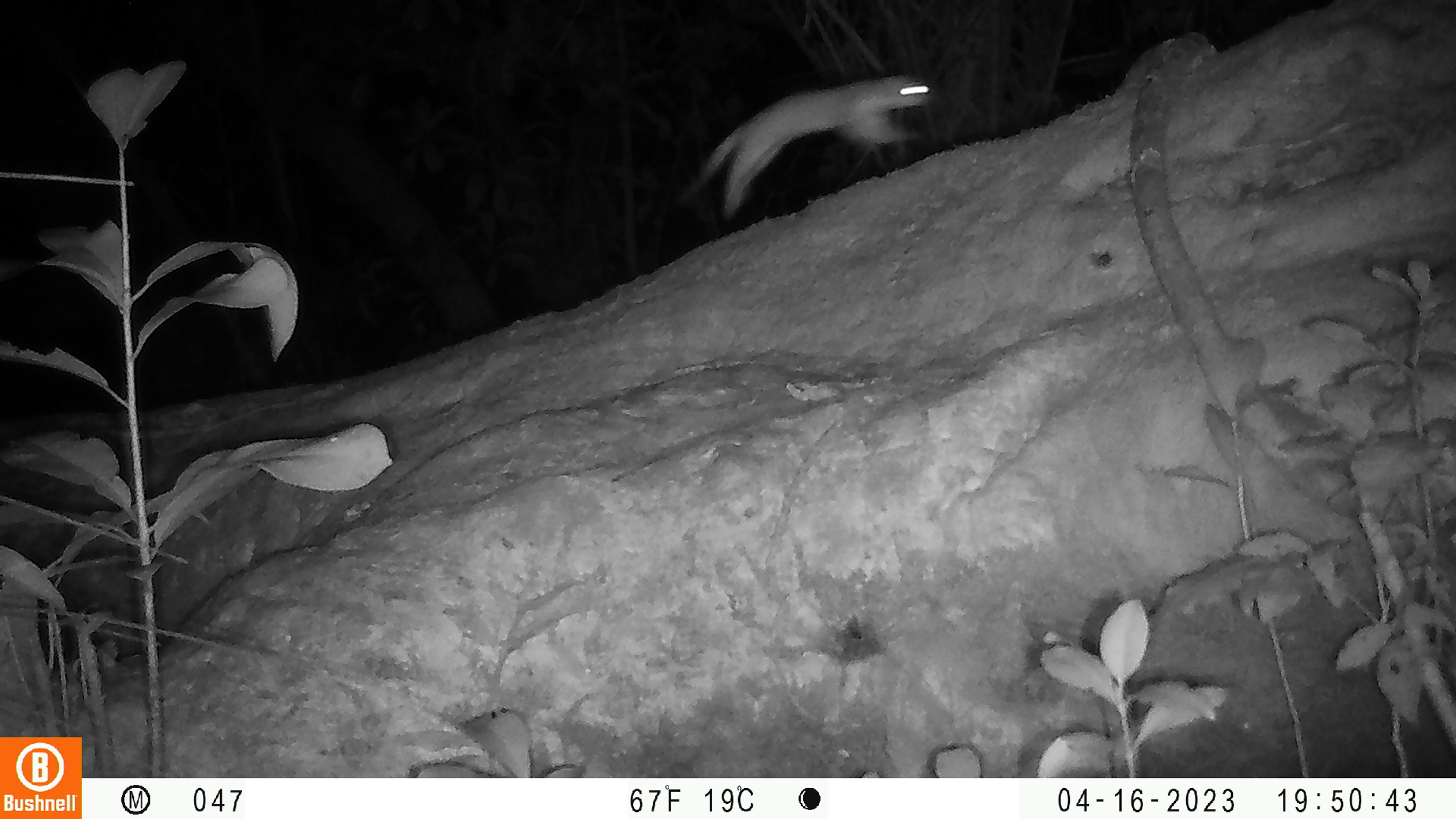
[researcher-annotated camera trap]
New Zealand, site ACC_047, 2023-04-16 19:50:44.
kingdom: Animalia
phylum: Chordata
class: Mammalia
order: Carnivora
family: Mustelidae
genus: Mustela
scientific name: Mustela erminea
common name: stoat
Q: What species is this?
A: Stoat (Mustela erminea).